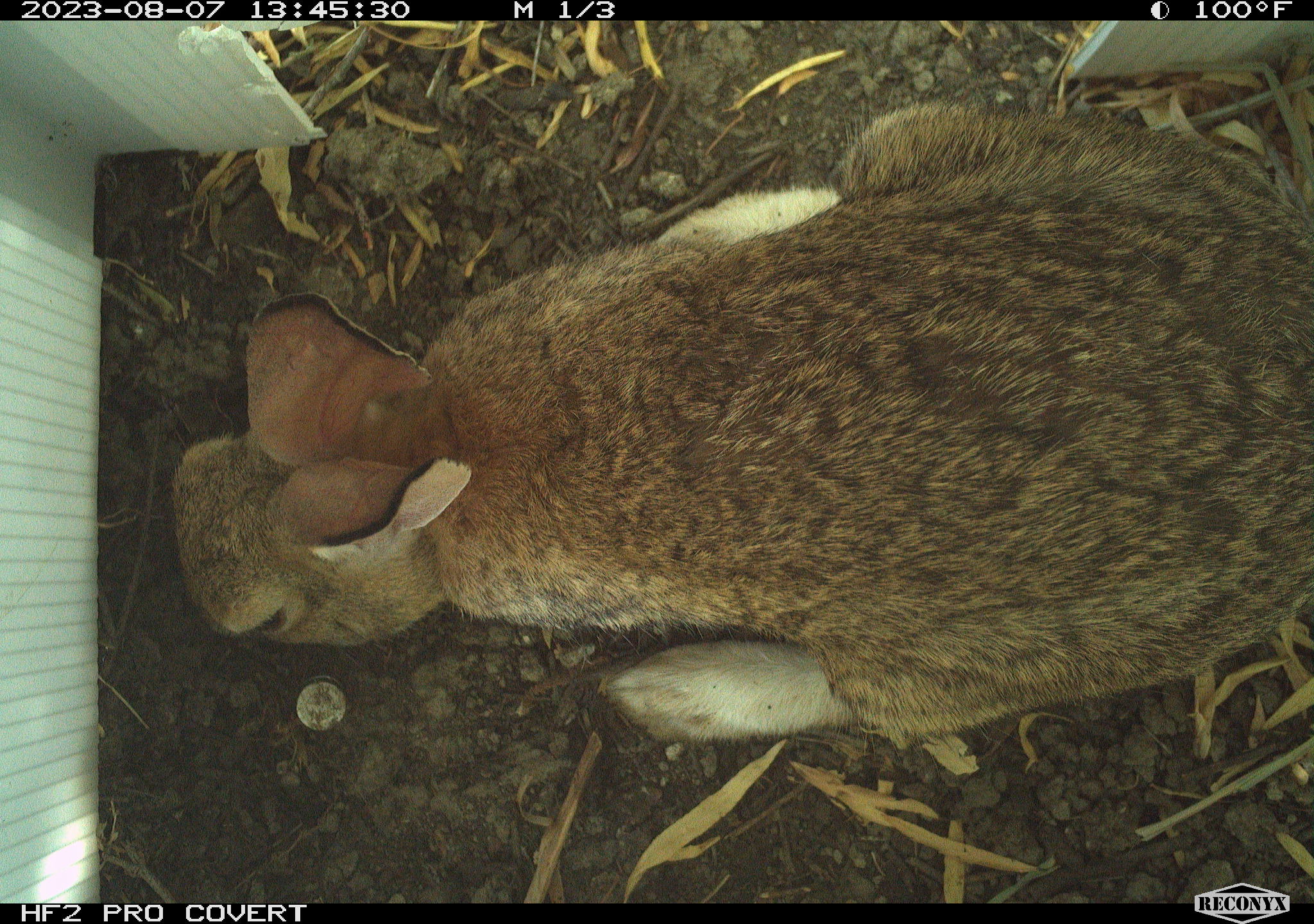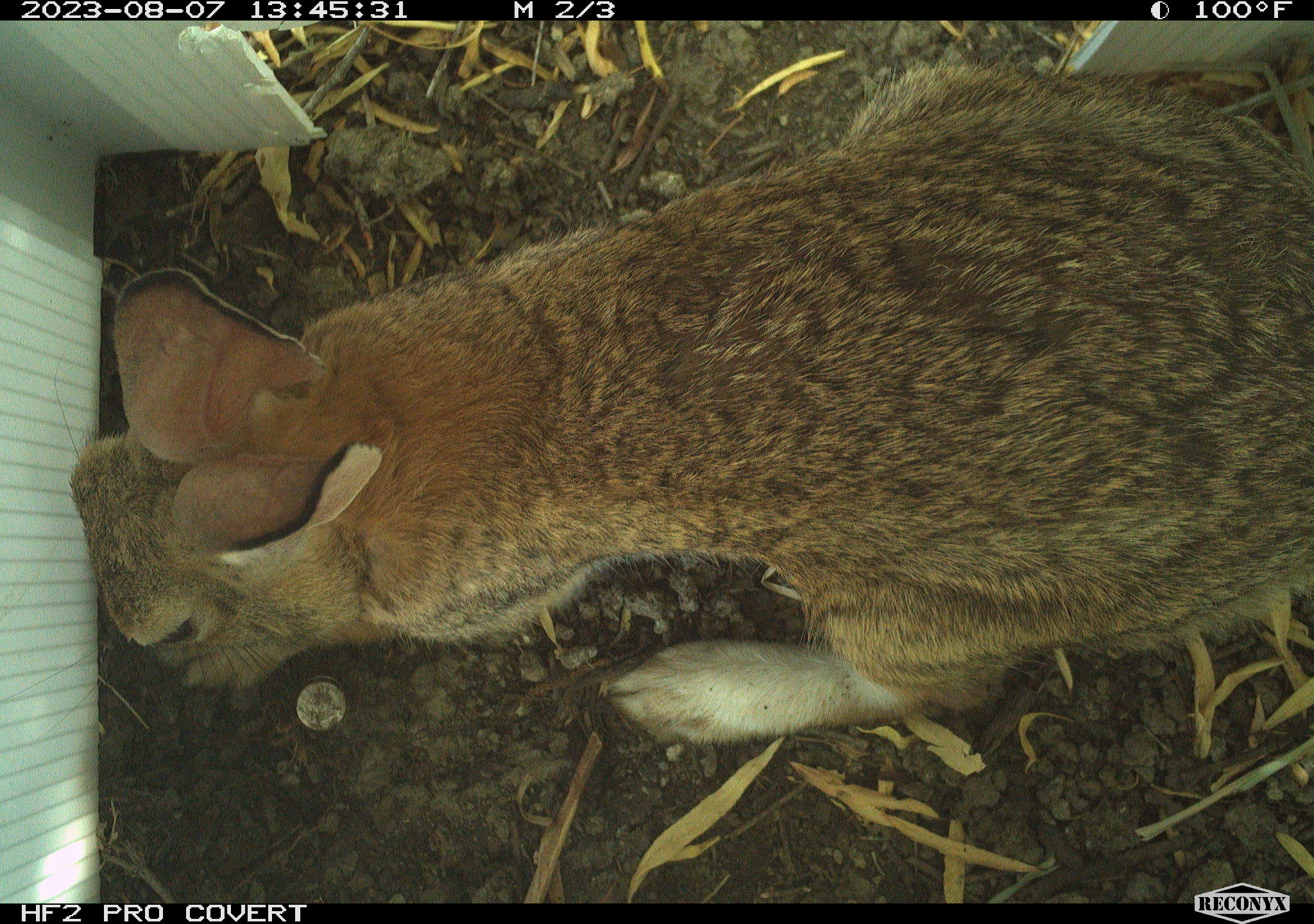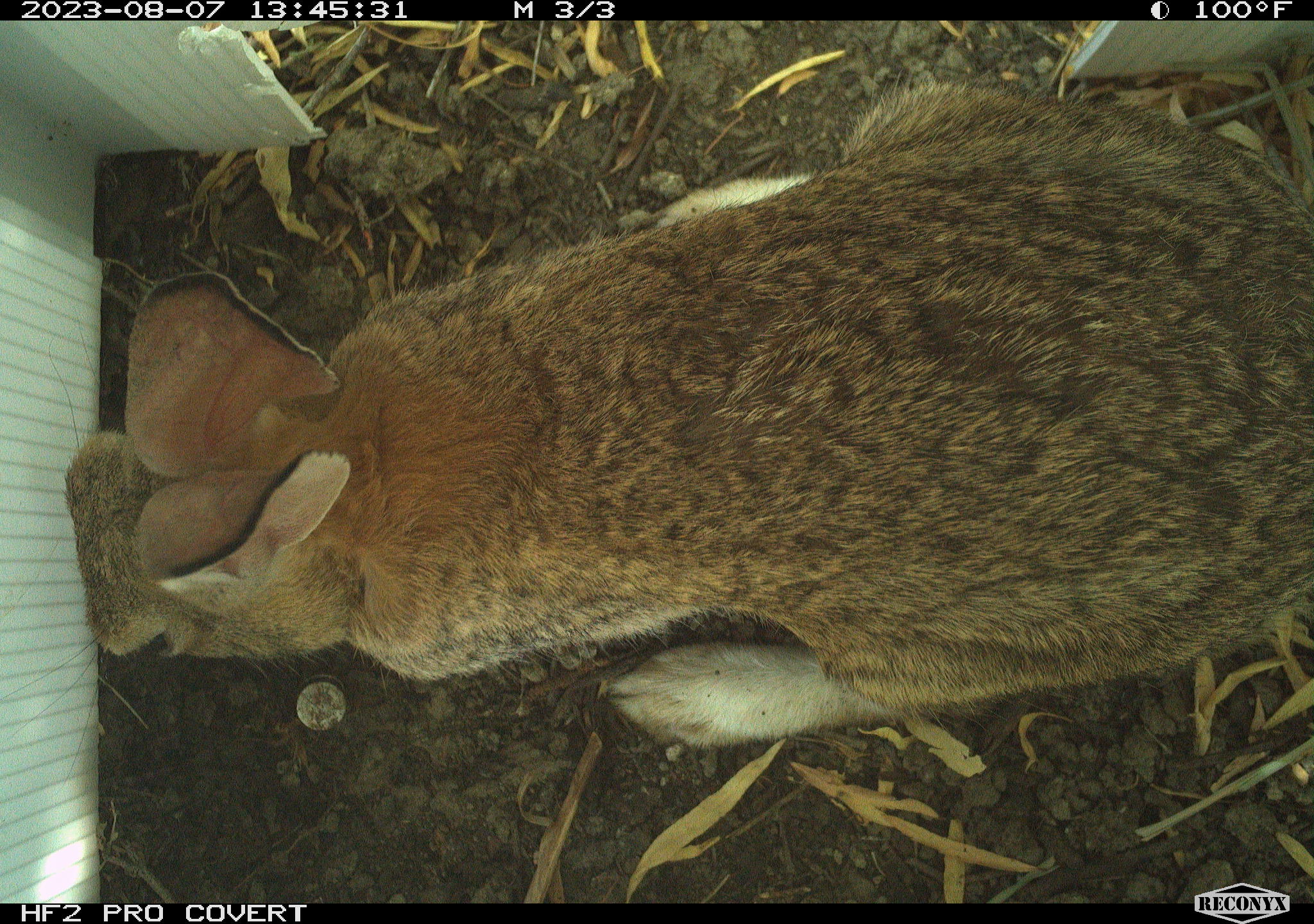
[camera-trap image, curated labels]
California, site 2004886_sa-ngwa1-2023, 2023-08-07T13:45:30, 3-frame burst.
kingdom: Animalia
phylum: Chordata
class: Mammalia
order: Lagomorpha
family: Leporidae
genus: Sylvilagus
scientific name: Sylvilagus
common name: cottontail rabbits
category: sylvilagus species